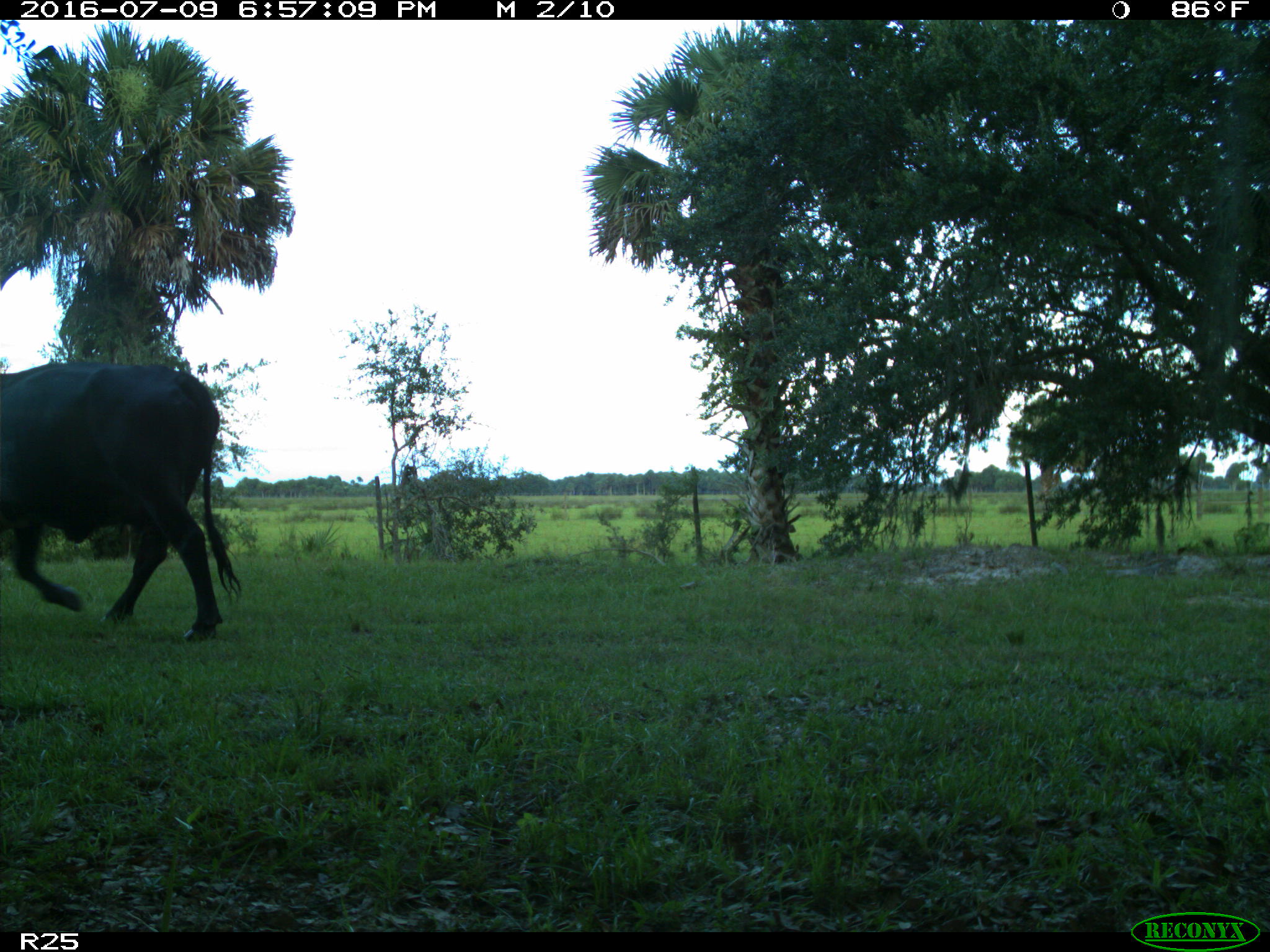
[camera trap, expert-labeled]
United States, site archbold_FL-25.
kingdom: Animalia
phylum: Chordata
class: Mammalia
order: Artiodactyla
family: Bovidae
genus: Bos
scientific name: Bos taurus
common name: domestic cow